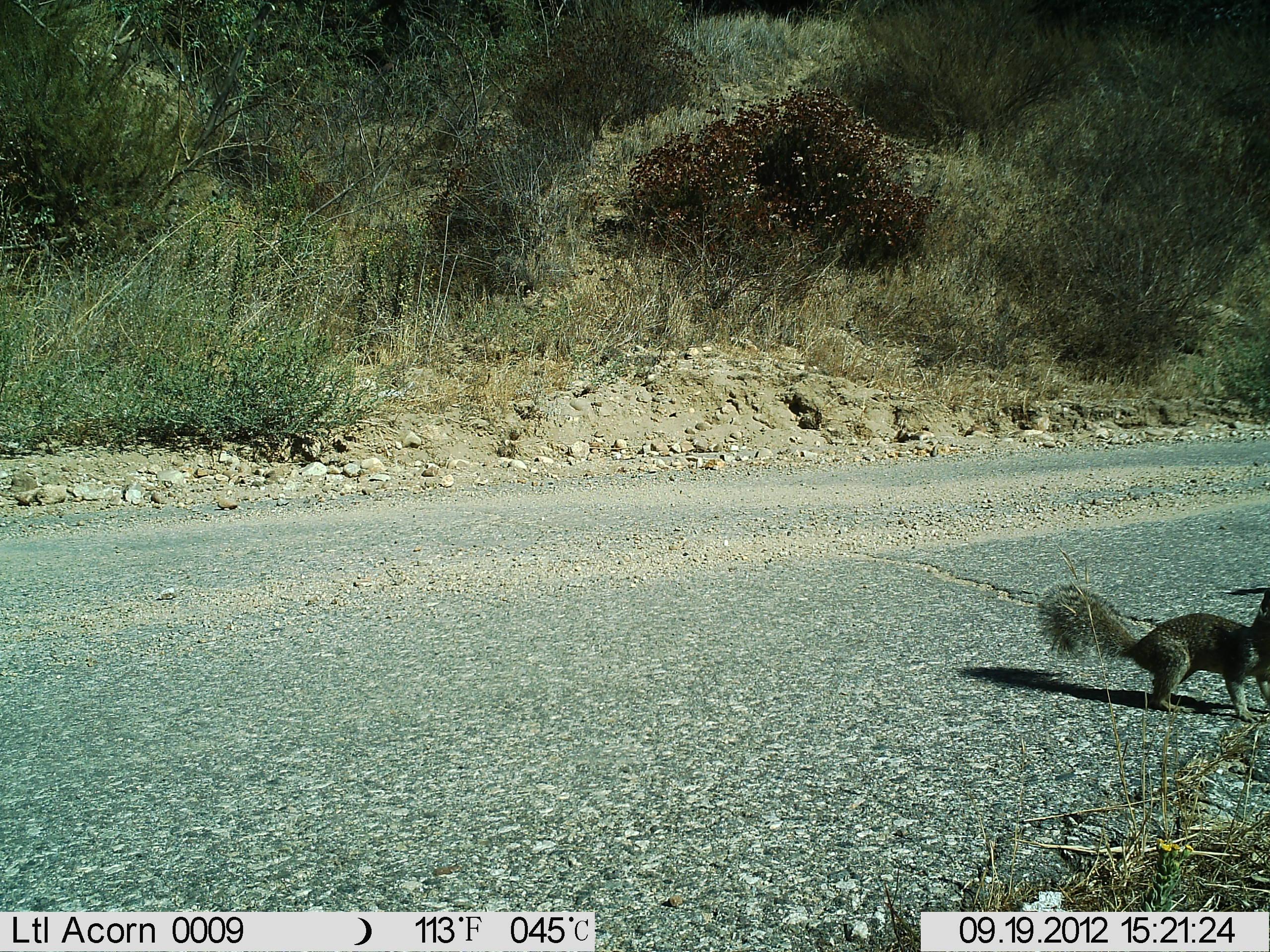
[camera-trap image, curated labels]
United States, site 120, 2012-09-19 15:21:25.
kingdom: Animalia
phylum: Chordata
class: Mammalia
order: Rodentia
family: Sciuridae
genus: Sciurus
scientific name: Sciurus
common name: squirrel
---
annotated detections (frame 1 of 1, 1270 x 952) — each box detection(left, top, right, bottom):
squirrel: detection(1027, 533, 1268, 720)